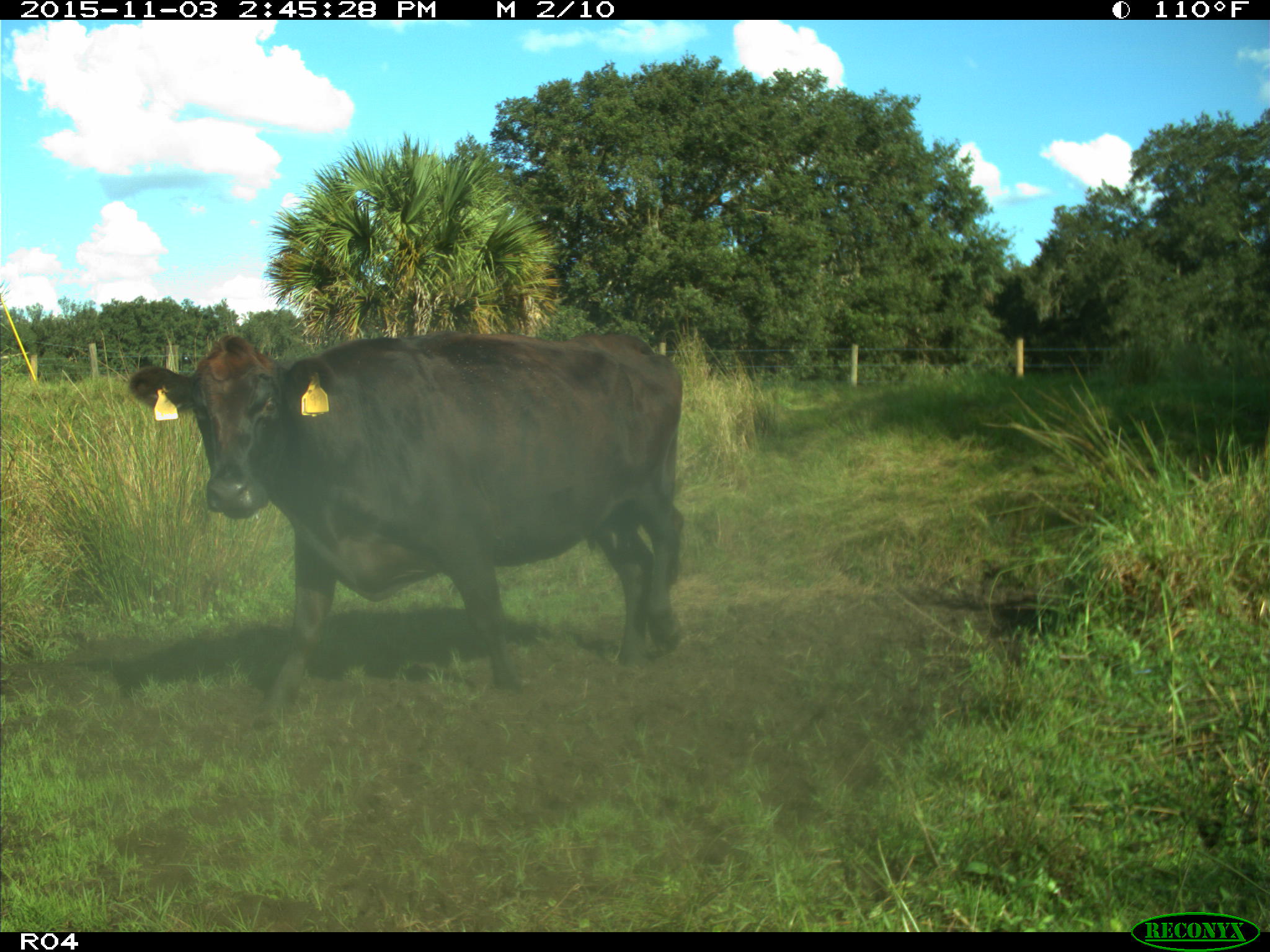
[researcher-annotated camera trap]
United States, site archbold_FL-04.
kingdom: Animalia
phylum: Chordata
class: Mammalia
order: Artiodactyla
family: Bovidae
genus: Bos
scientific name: Bos taurus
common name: domestic cow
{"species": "Bos taurus (domestic cow)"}